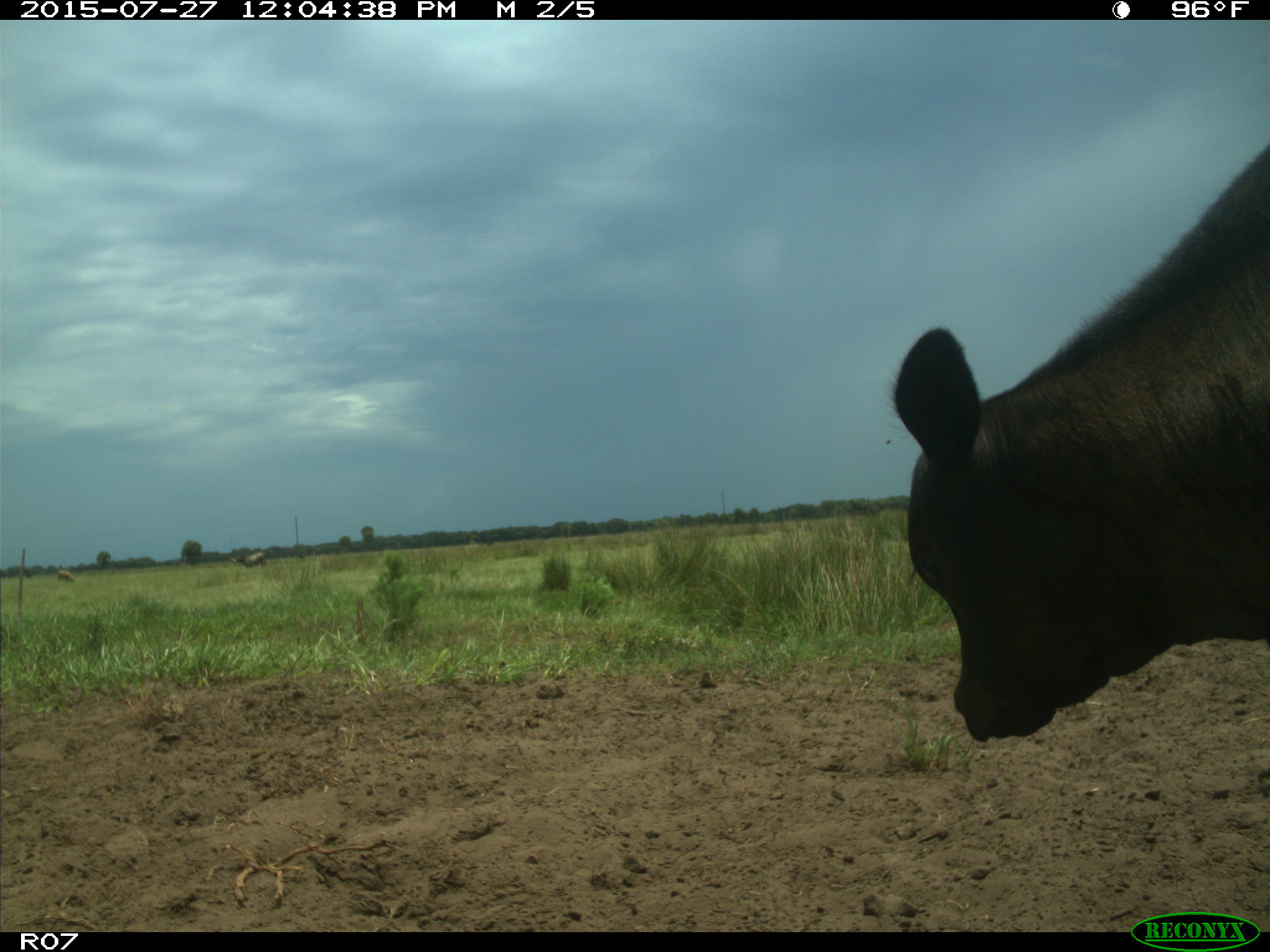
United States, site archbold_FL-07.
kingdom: Animalia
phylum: Chordata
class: Mammalia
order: Artiodactyla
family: Bovidae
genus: Bos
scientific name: Bos taurus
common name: domestic cow